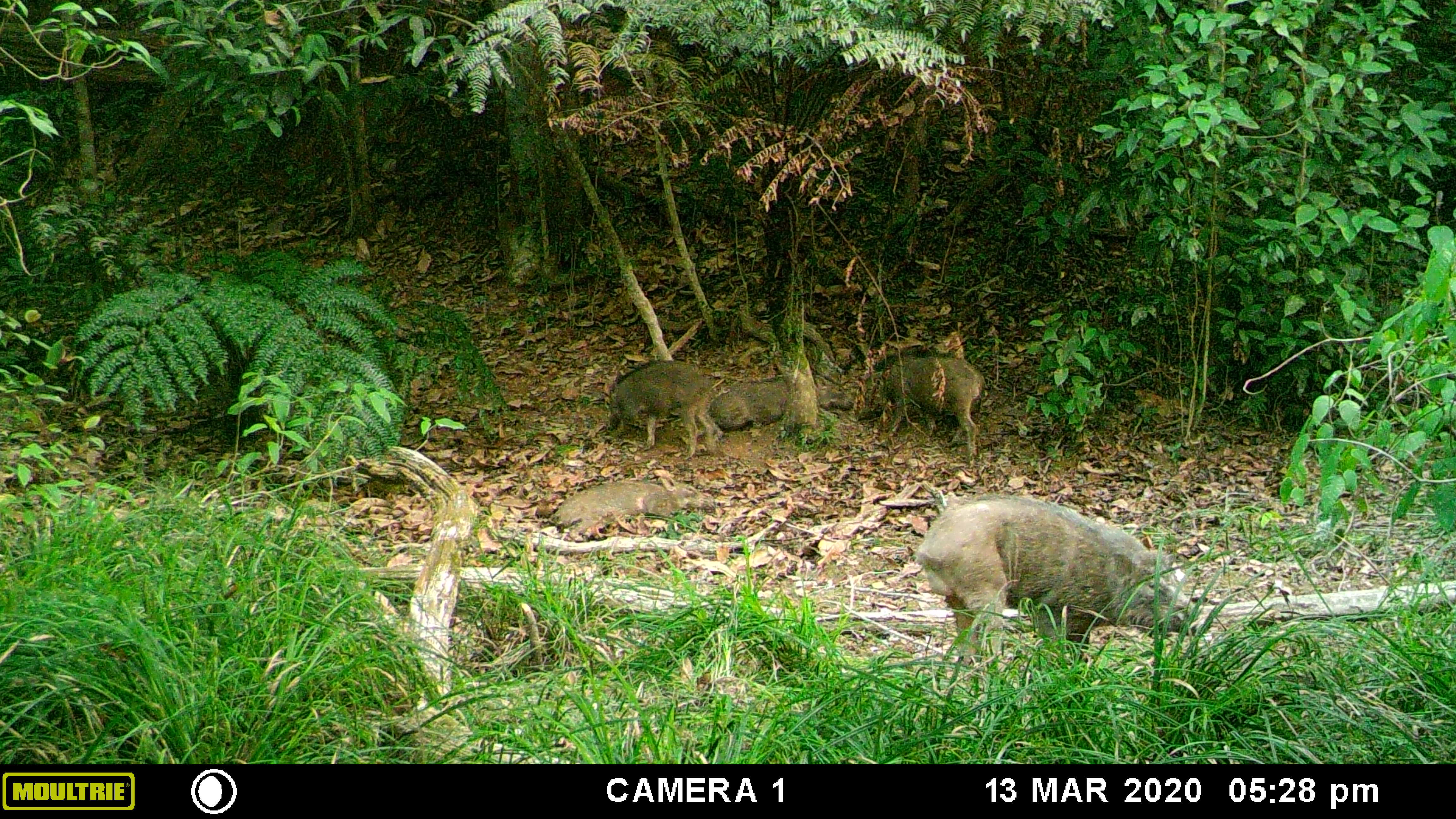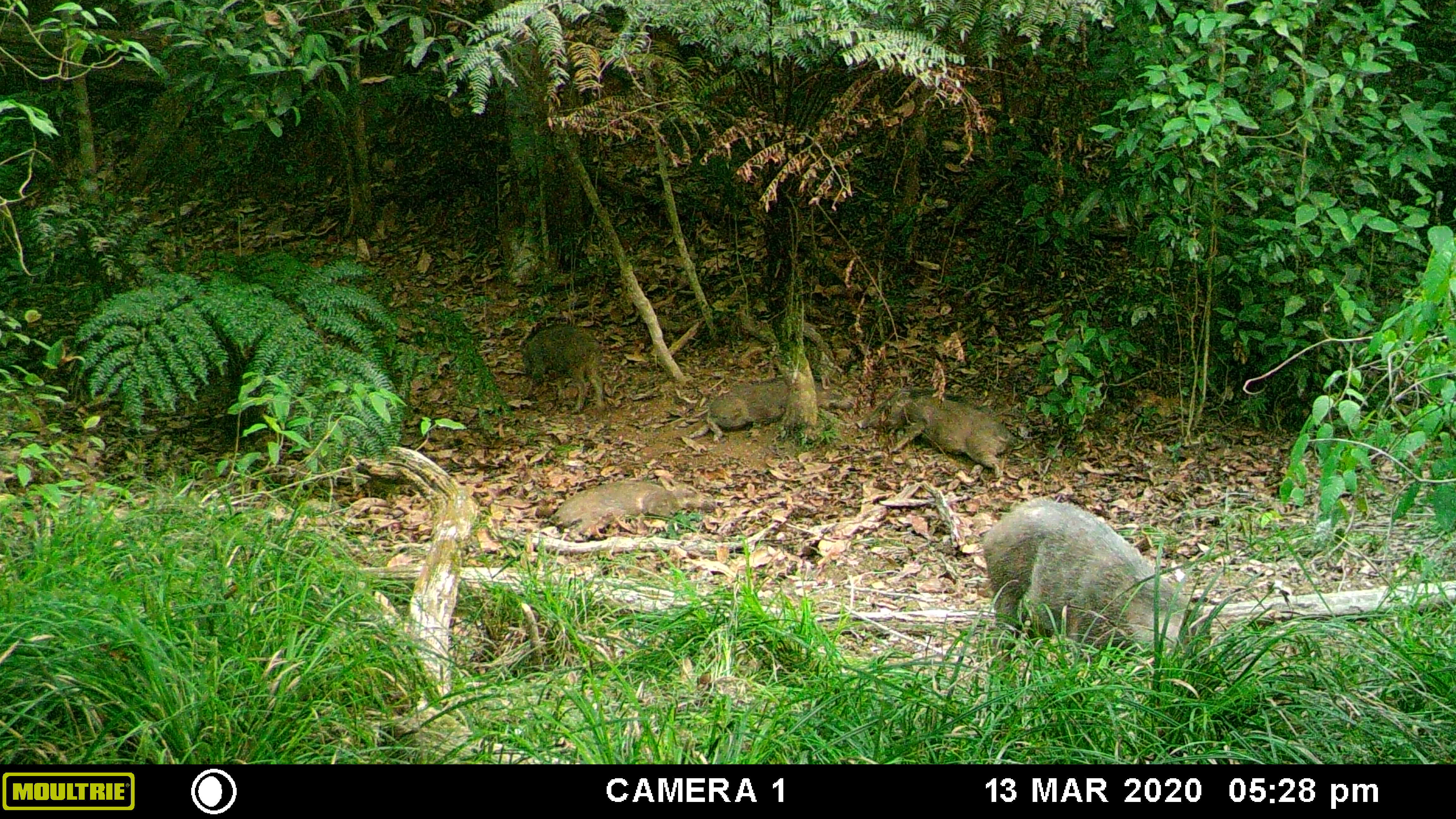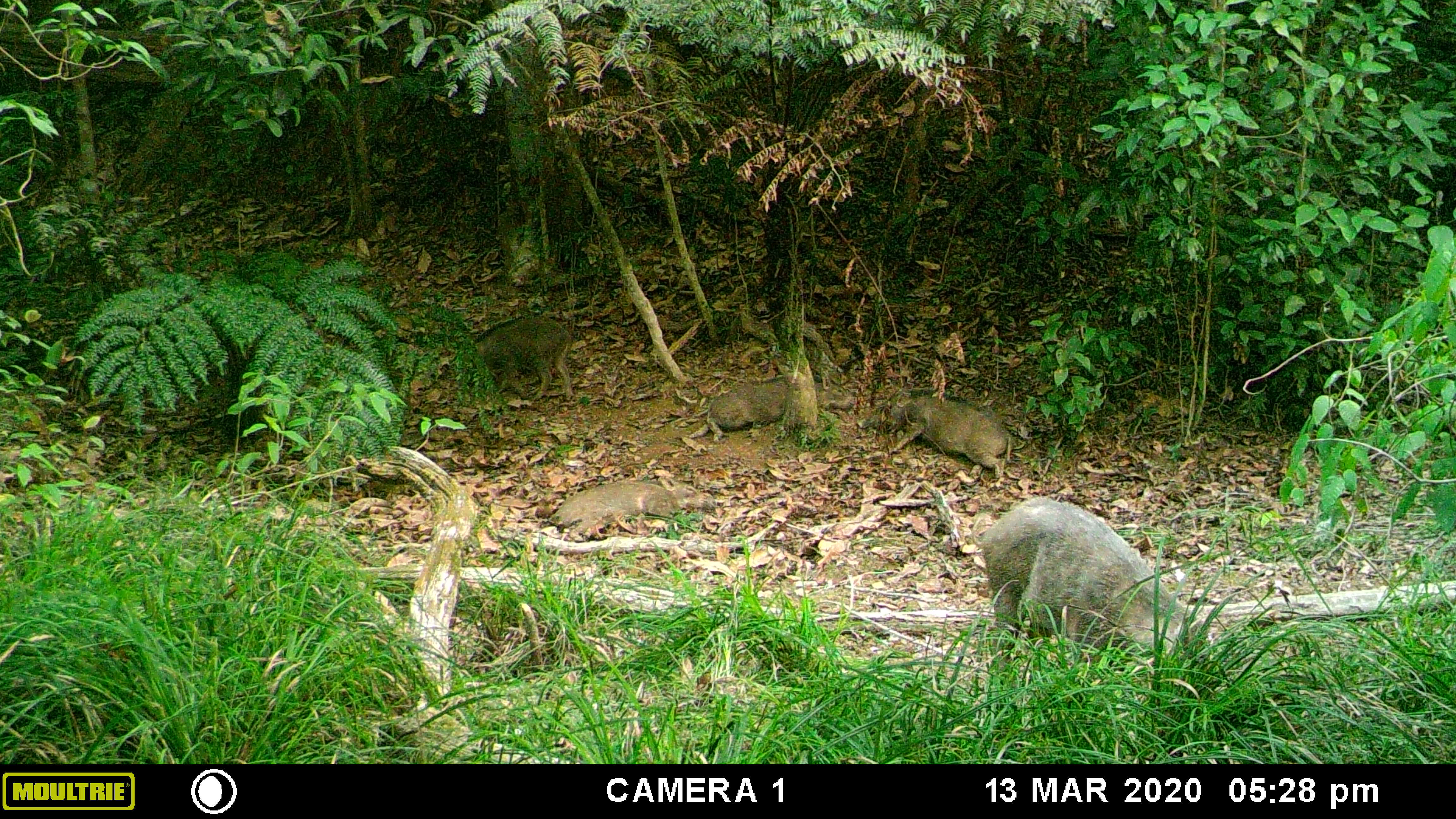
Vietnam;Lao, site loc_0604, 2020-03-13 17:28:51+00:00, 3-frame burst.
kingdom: Animalia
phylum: Chordata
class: Mammalia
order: Artiodactyla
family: Suidae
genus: Sus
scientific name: Sus scrofa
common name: eurasian wild pig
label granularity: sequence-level